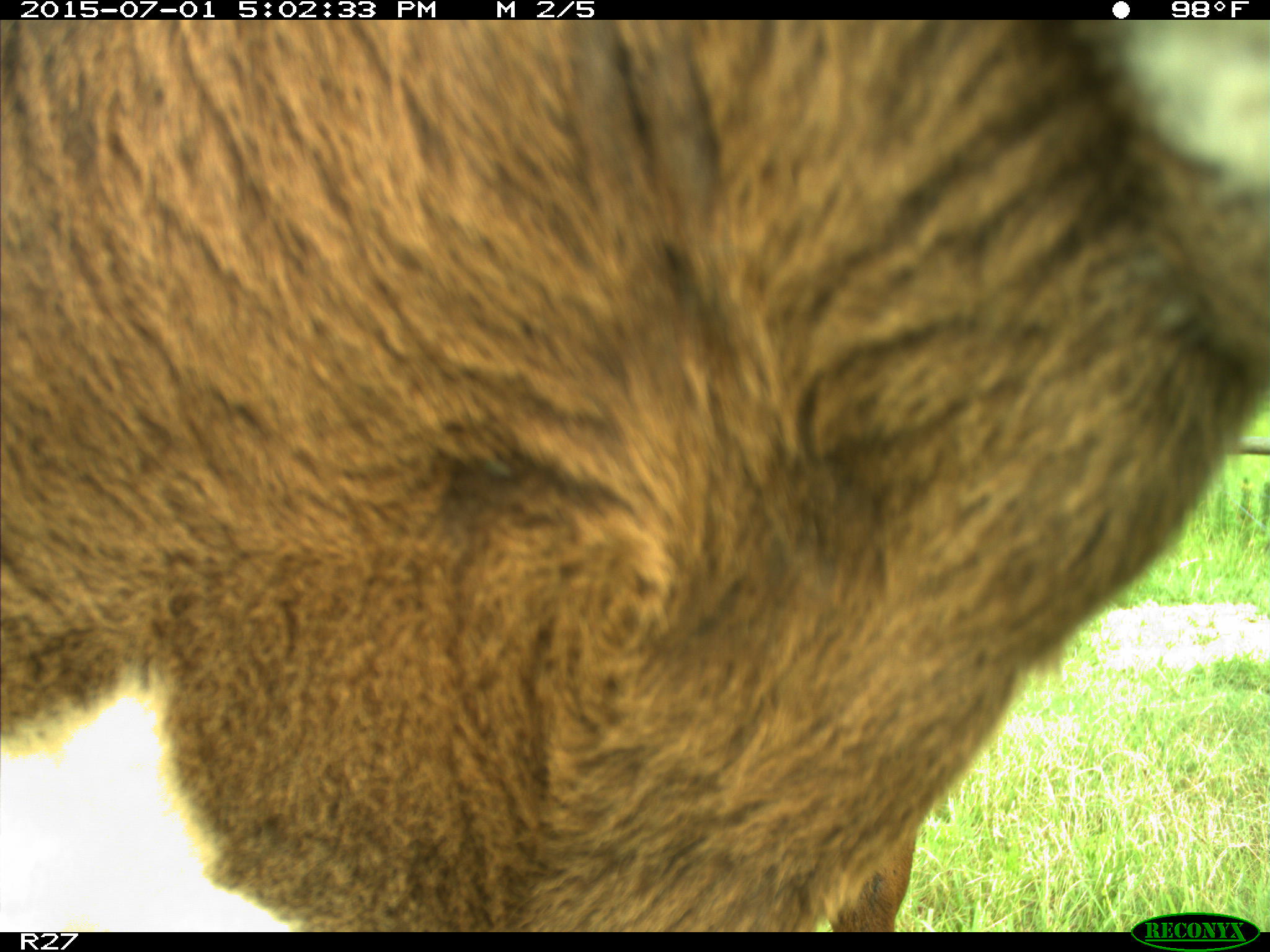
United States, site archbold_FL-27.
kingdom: Animalia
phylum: Chordata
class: Mammalia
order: Artiodactyla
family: Bovidae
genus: Bos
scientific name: Bos taurus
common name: domestic cow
Bos taurus (domestic cow).